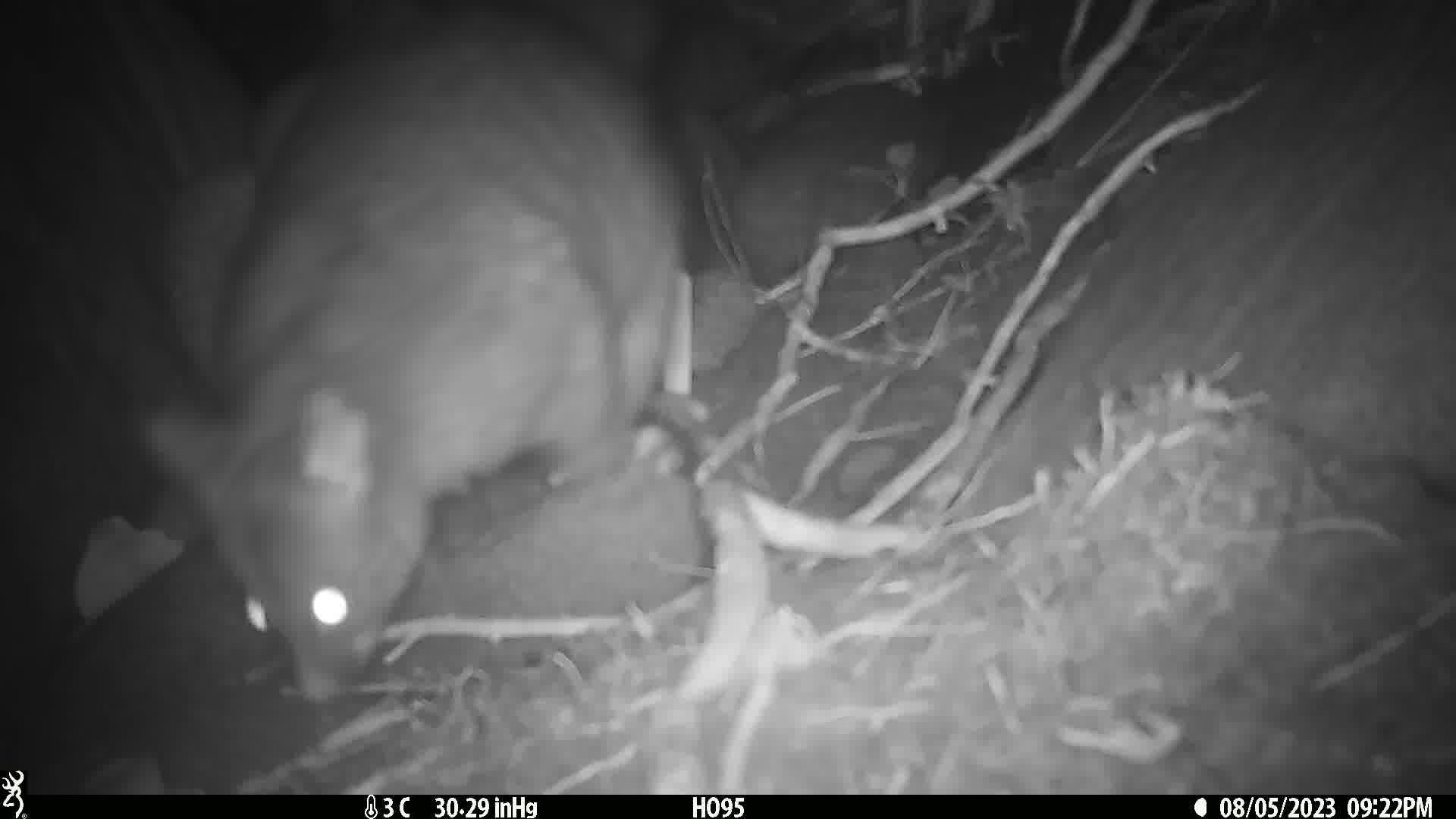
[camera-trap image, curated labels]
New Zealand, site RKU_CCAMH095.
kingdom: Animalia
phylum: Chordata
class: Mammalia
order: Diprotodontia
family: Phalangeridae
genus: Trichosurus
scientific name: Trichosurus vulpecula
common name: common brushtail possum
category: possum